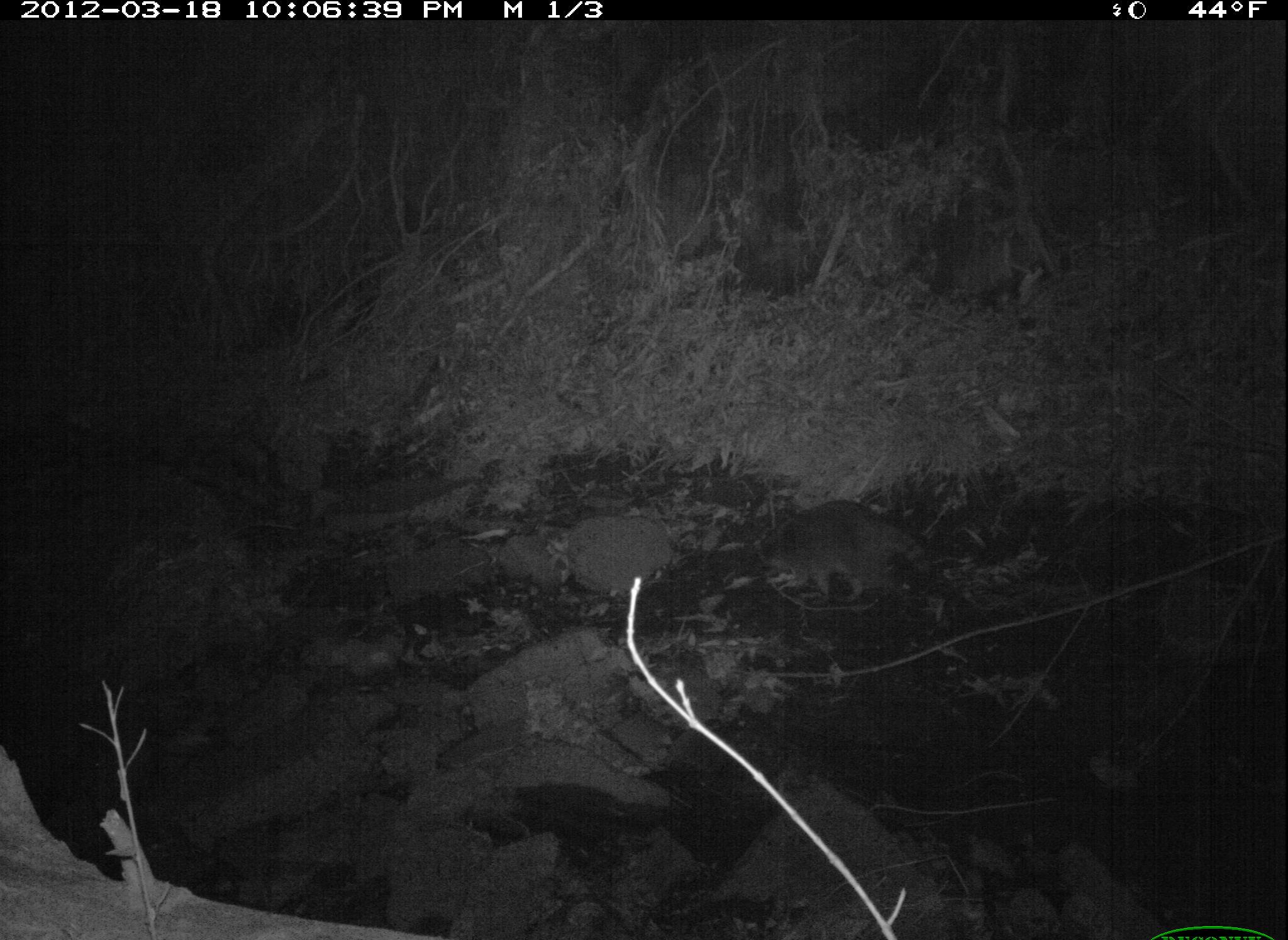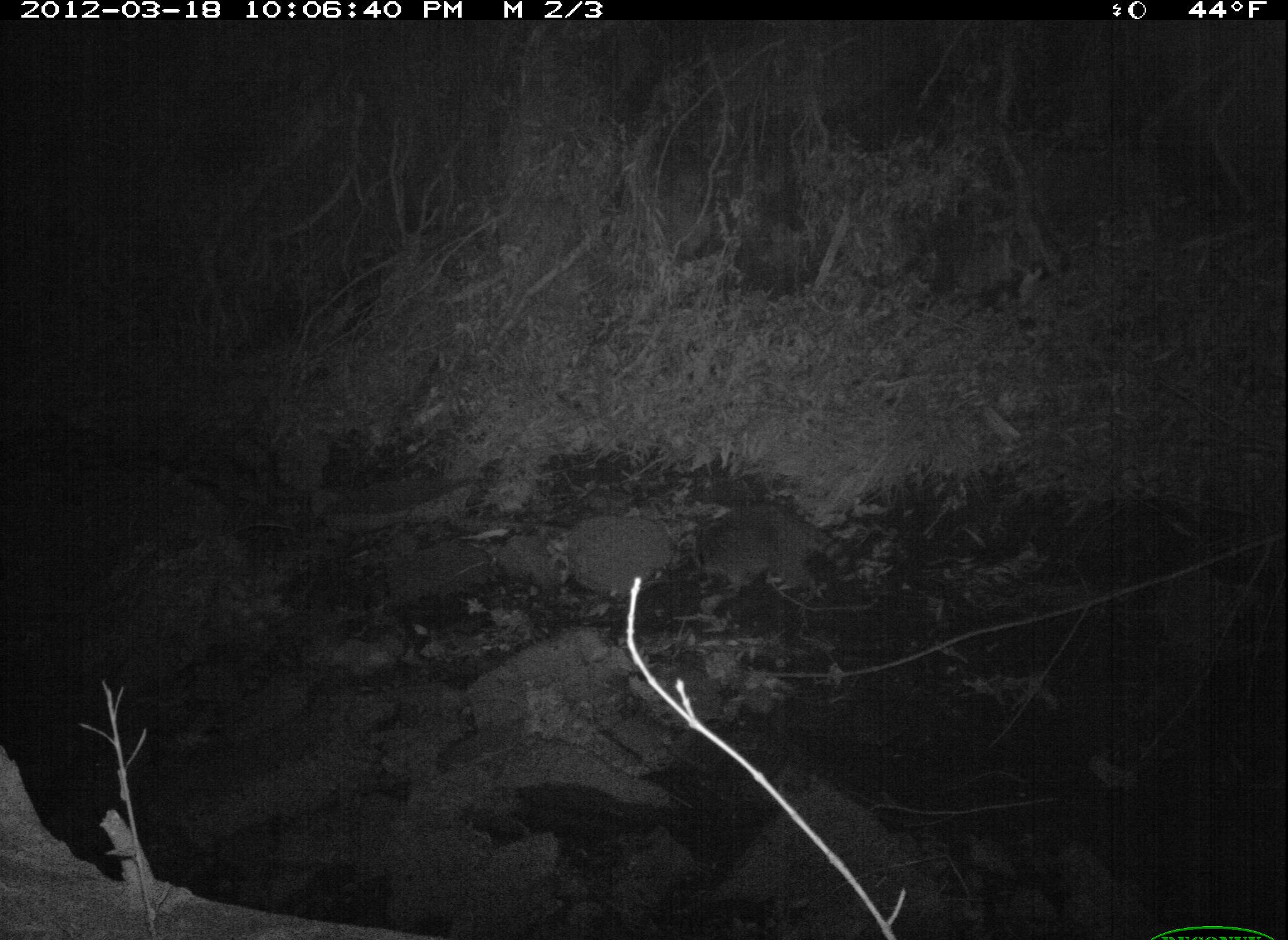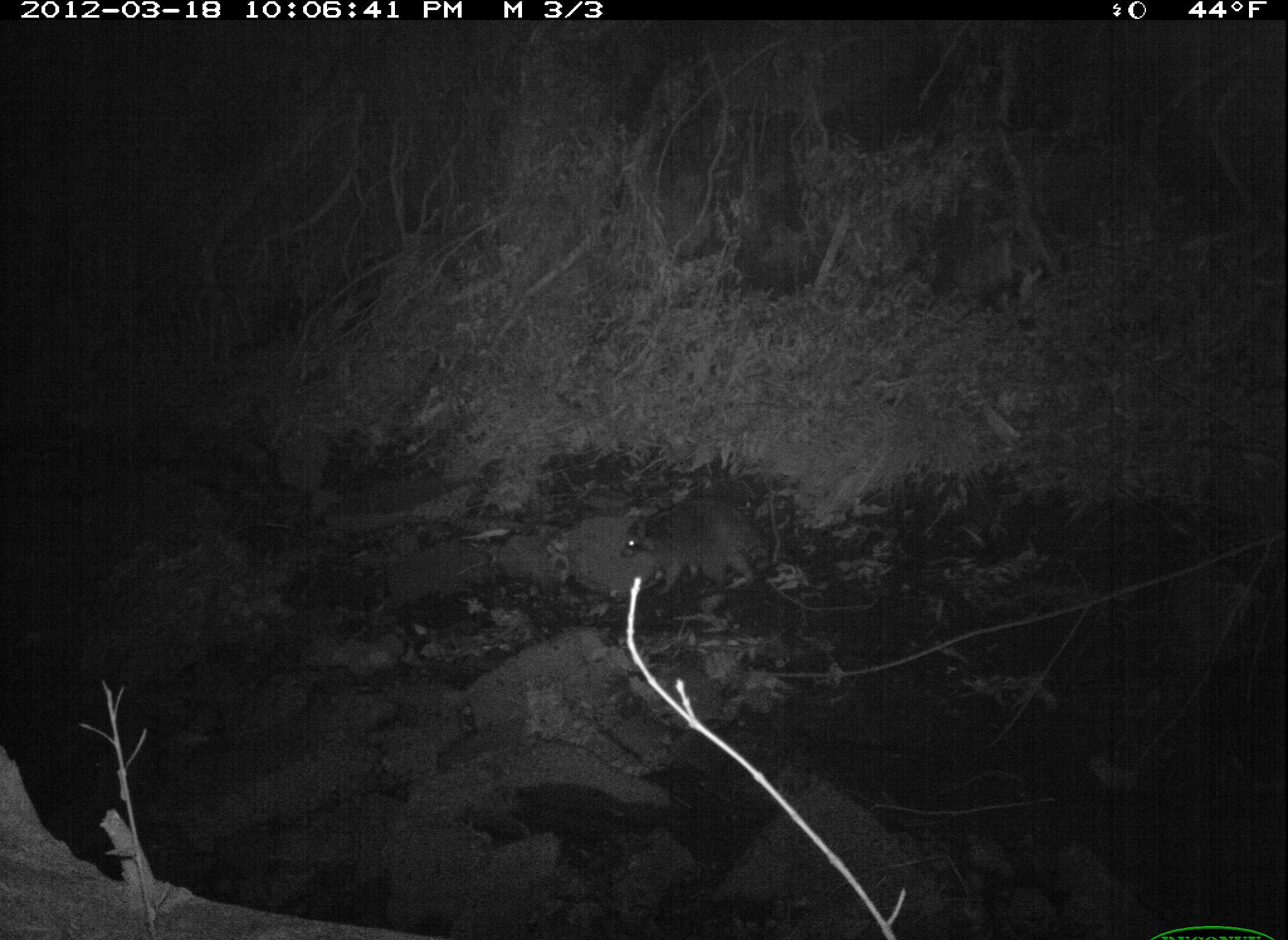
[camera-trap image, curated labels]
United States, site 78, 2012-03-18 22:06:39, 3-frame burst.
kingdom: Animalia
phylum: Chordata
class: Mammalia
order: Carnivora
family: Procyonidae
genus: Procyon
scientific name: Procyon lotor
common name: raccoon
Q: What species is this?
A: Raccoon (Procyon lotor).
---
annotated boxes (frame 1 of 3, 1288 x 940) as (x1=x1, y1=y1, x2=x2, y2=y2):
raccoon: (x1=742, y1=488, x2=955, y2=619)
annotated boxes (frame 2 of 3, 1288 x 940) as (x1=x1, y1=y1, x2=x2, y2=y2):
raccoon: (x1=681, y1=482, x2=850, y2=628)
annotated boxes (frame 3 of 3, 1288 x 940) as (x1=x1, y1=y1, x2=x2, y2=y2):
raccoon: (x1=625, y1=480, x2=818, y2=609)